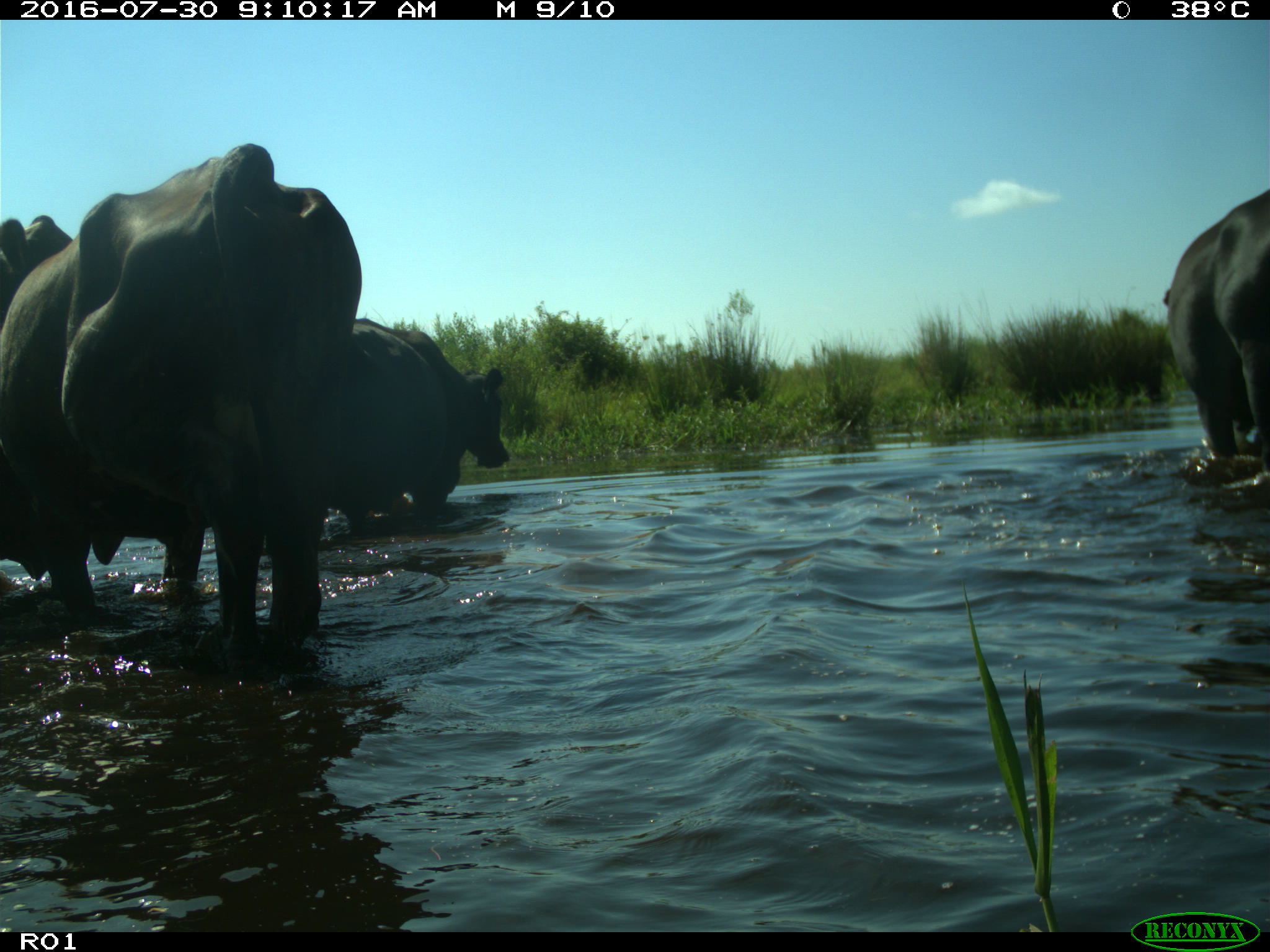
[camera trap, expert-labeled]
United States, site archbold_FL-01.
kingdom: Animalia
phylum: Chordata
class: Mammalia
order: Artiodactyla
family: Bovidae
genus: Bos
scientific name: Bos taurus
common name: domestic cow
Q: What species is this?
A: Bos taurus (domestic cow).